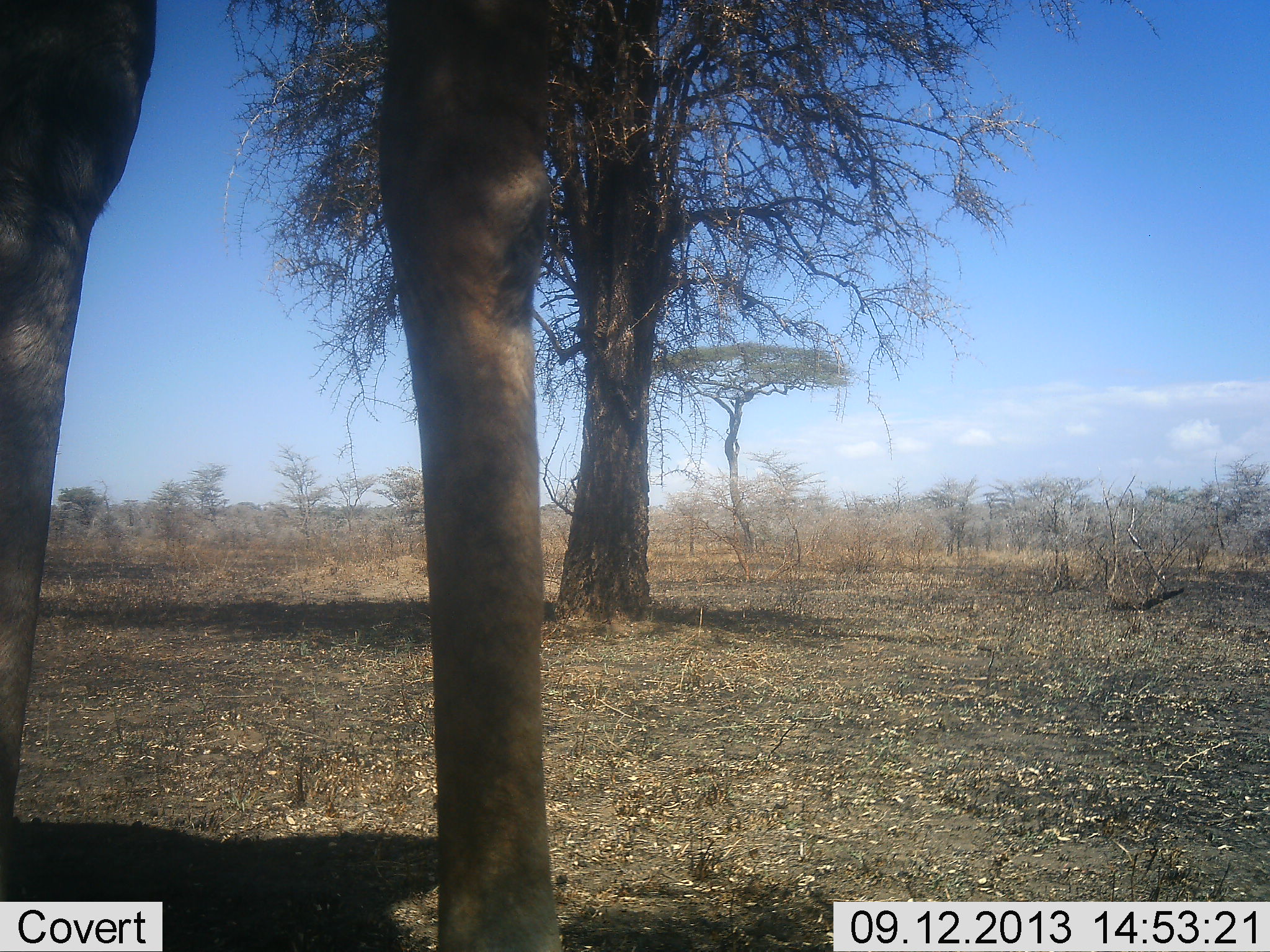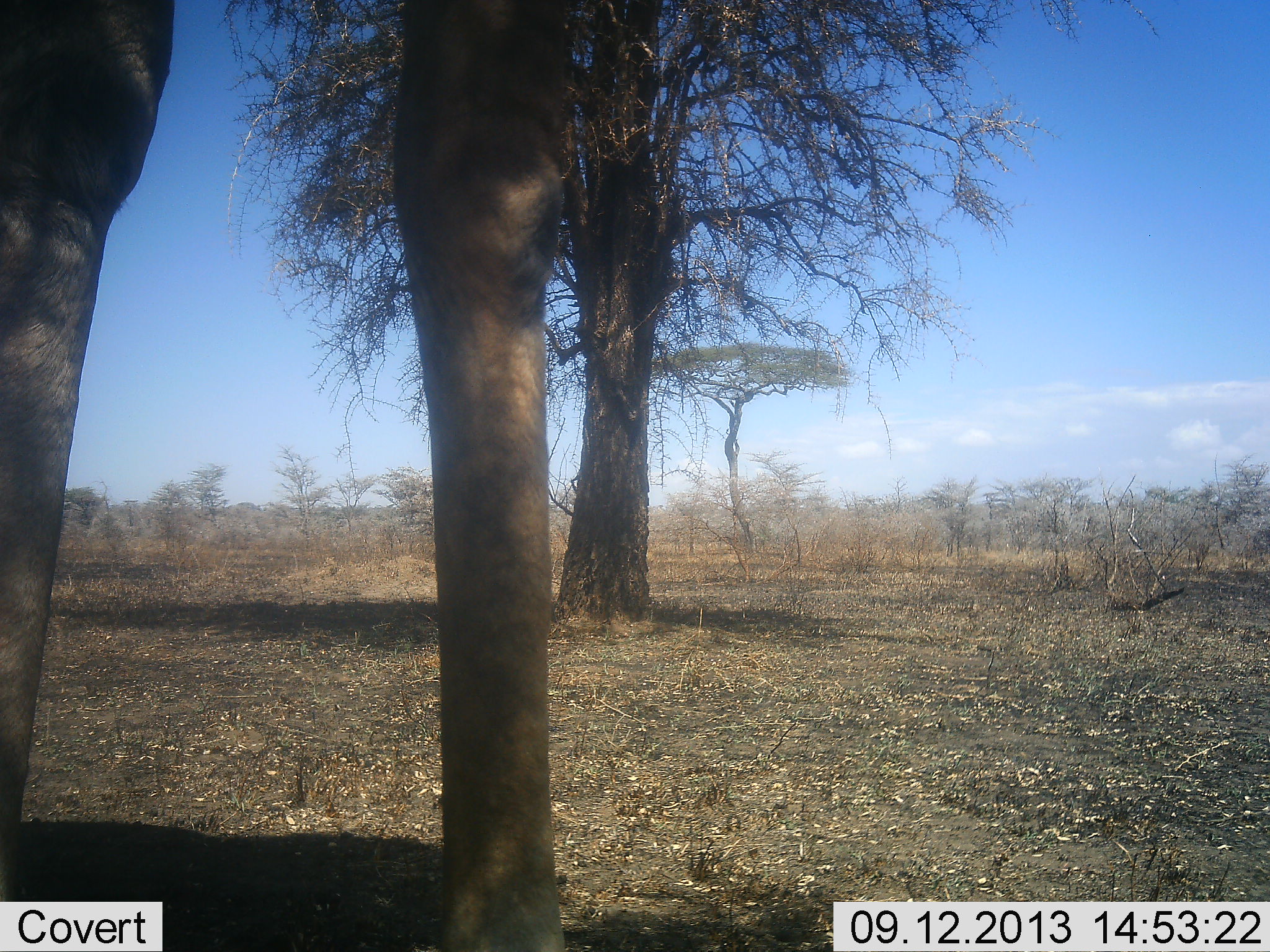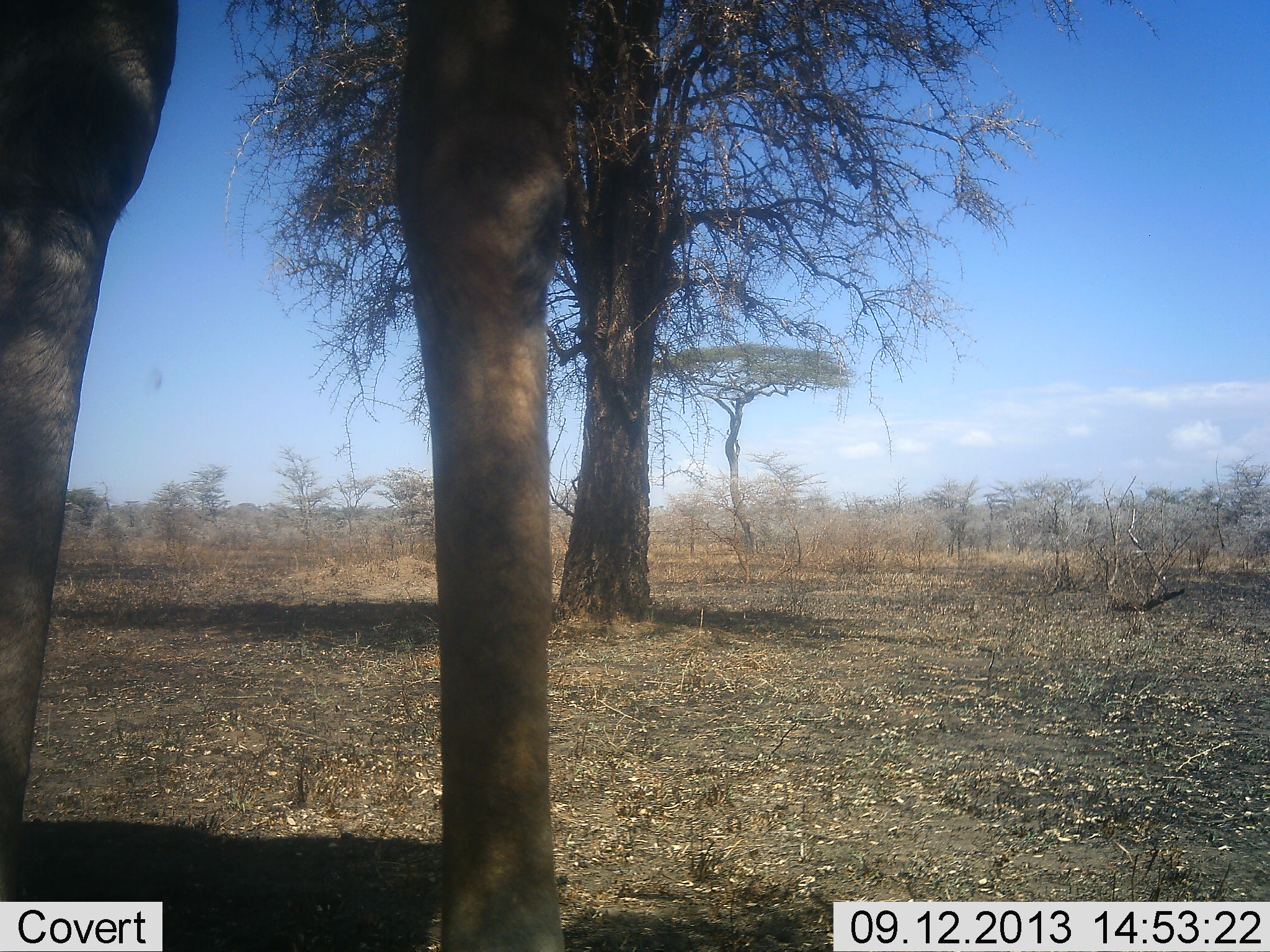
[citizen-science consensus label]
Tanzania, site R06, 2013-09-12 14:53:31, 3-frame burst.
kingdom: Animalia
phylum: Chordata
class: Mammalia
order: Artiodactyla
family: Giraffidae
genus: Giraffa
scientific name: Giraffa camelopardalis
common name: giraffe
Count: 1.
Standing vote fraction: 95%.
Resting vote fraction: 0%.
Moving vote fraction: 5%.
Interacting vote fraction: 0%.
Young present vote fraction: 0%.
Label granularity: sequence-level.